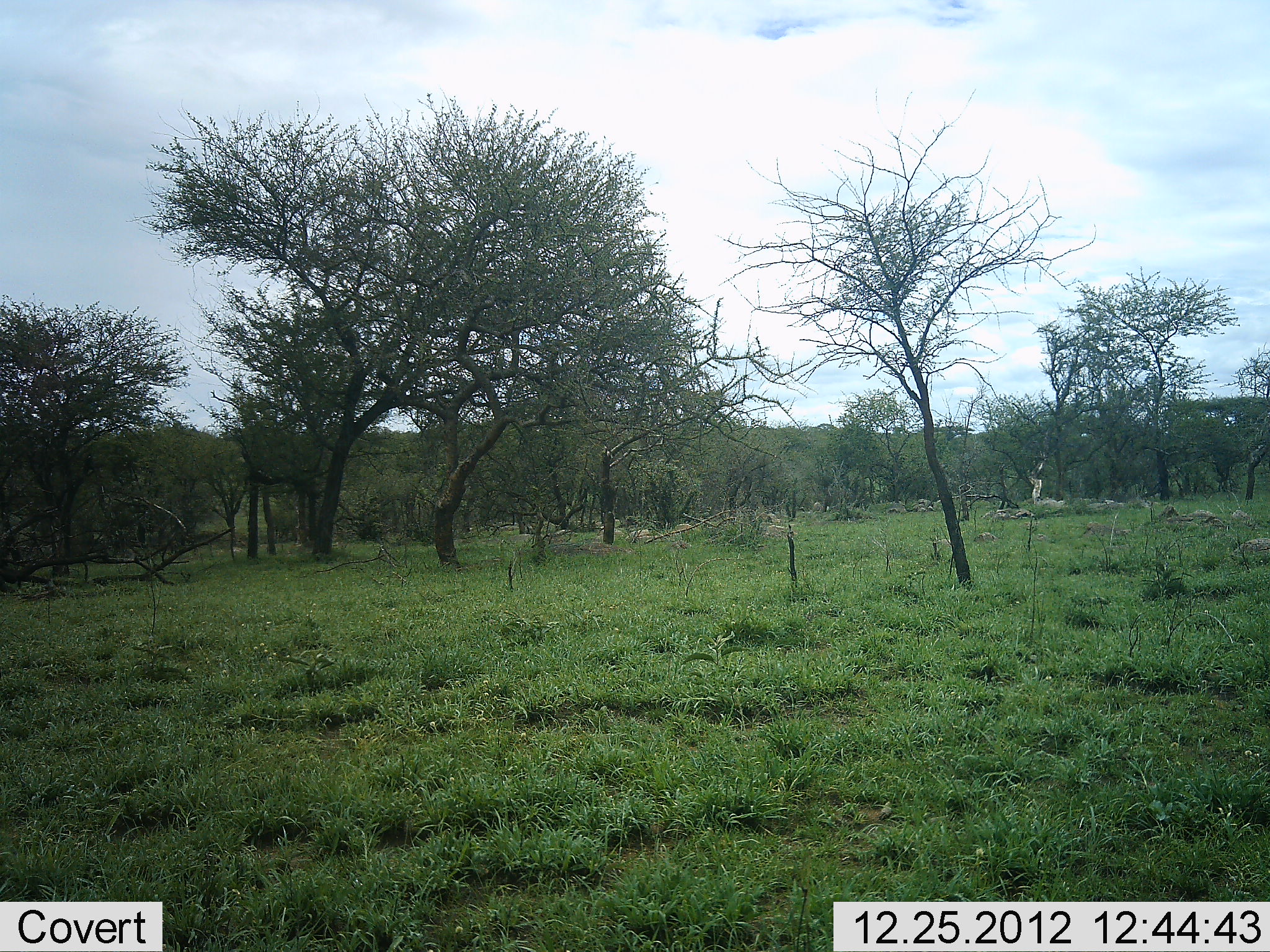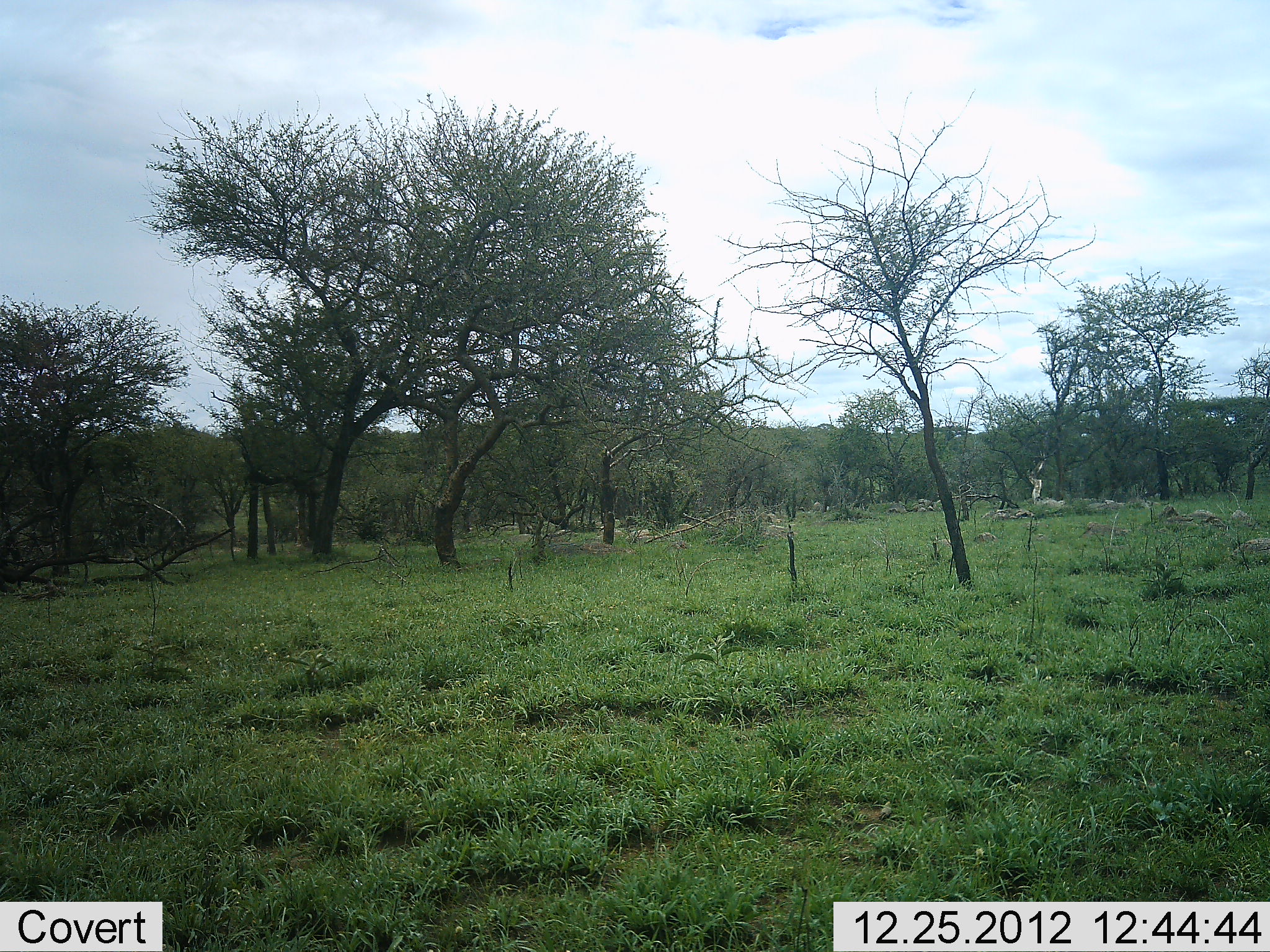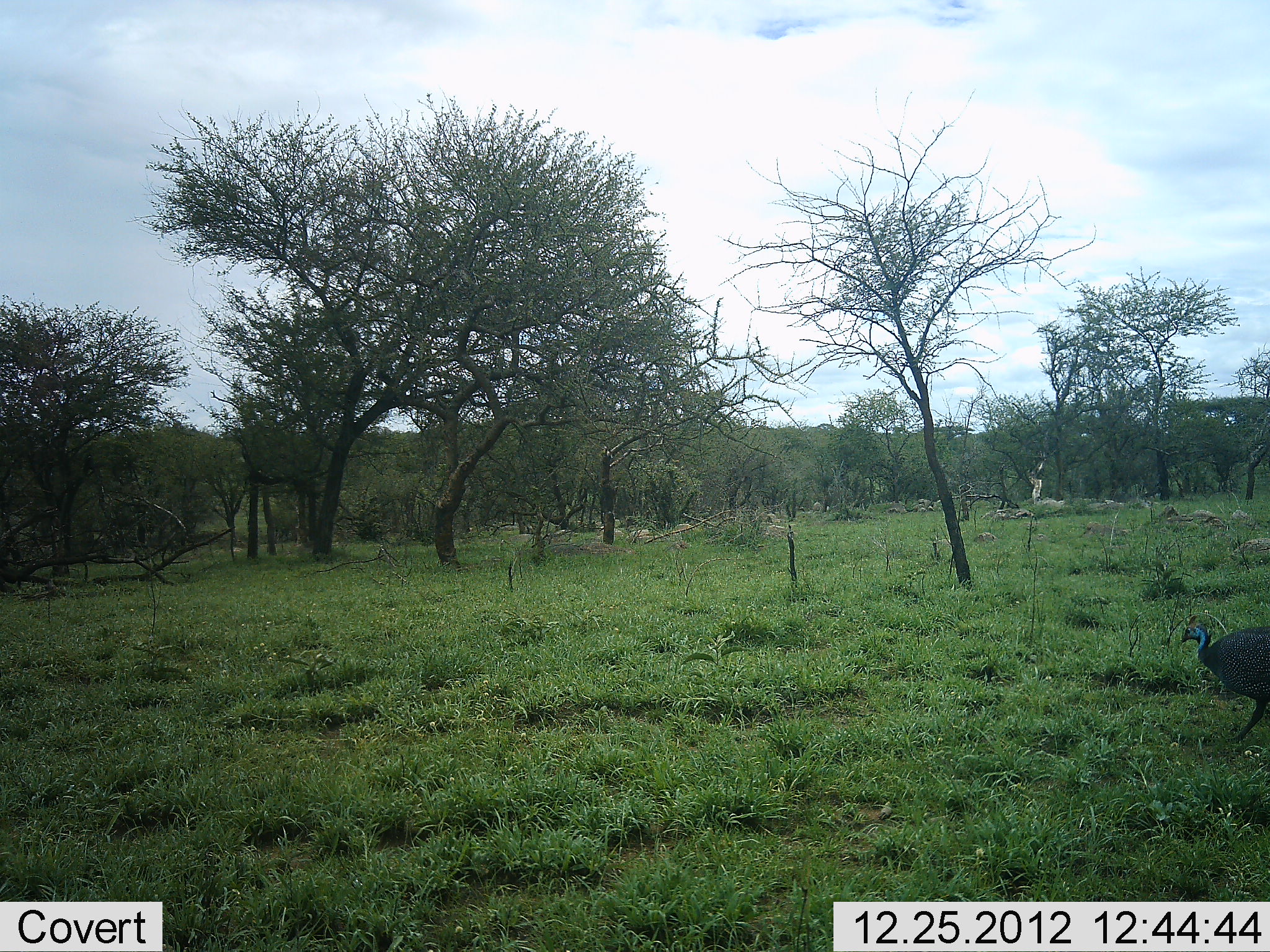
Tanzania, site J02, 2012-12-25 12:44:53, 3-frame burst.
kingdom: Animalia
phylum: Chordata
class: Aves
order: Galliformes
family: Numididae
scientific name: Numididae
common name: guinea fowl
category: guineafowl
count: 1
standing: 0%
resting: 0%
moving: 100%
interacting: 0%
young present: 0%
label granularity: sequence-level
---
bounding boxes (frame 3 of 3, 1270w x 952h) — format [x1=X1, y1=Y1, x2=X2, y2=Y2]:
animal: [x1=1178, y1=615, x2=1270, y2=749]